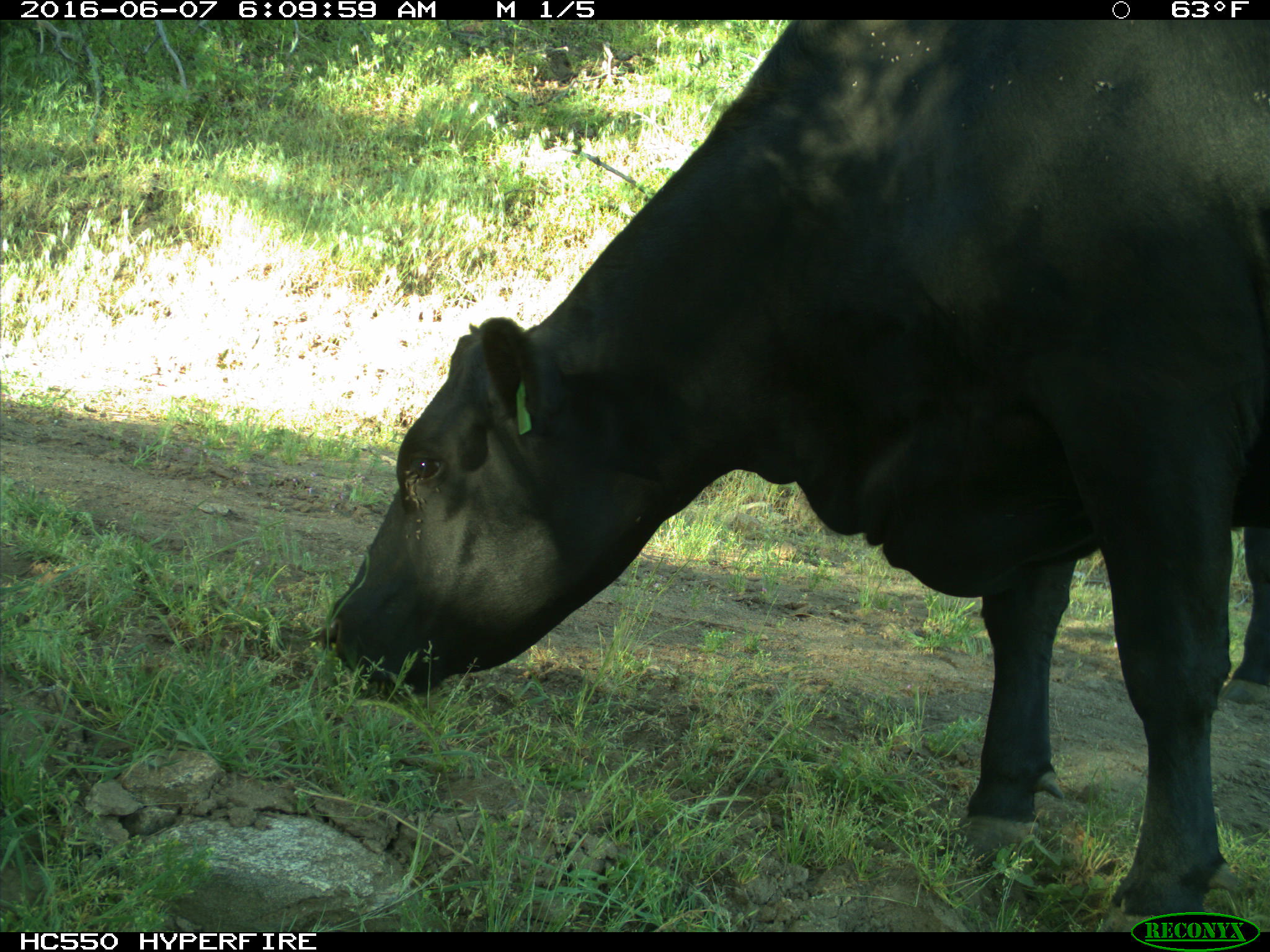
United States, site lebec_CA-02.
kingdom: Animalia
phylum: Chordata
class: Mammalia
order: Artiodactyla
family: Bovidae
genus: Bos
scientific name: Bos taurus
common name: domestic cow